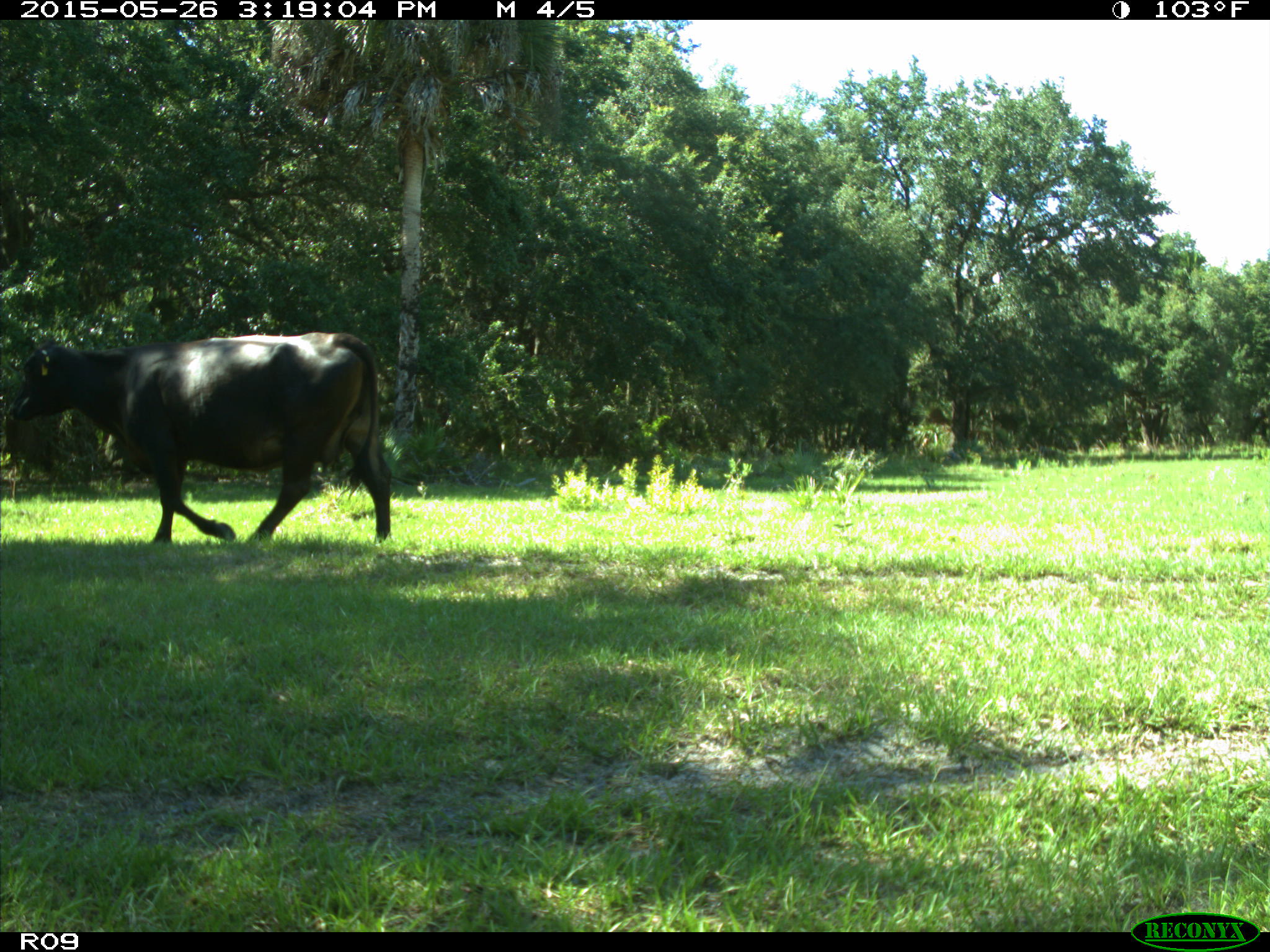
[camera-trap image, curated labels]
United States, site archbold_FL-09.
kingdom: Animalia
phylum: Chordata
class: Mammalia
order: Artiodactyla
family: Bovidae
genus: Bos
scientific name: Bos taurus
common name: domestic cow